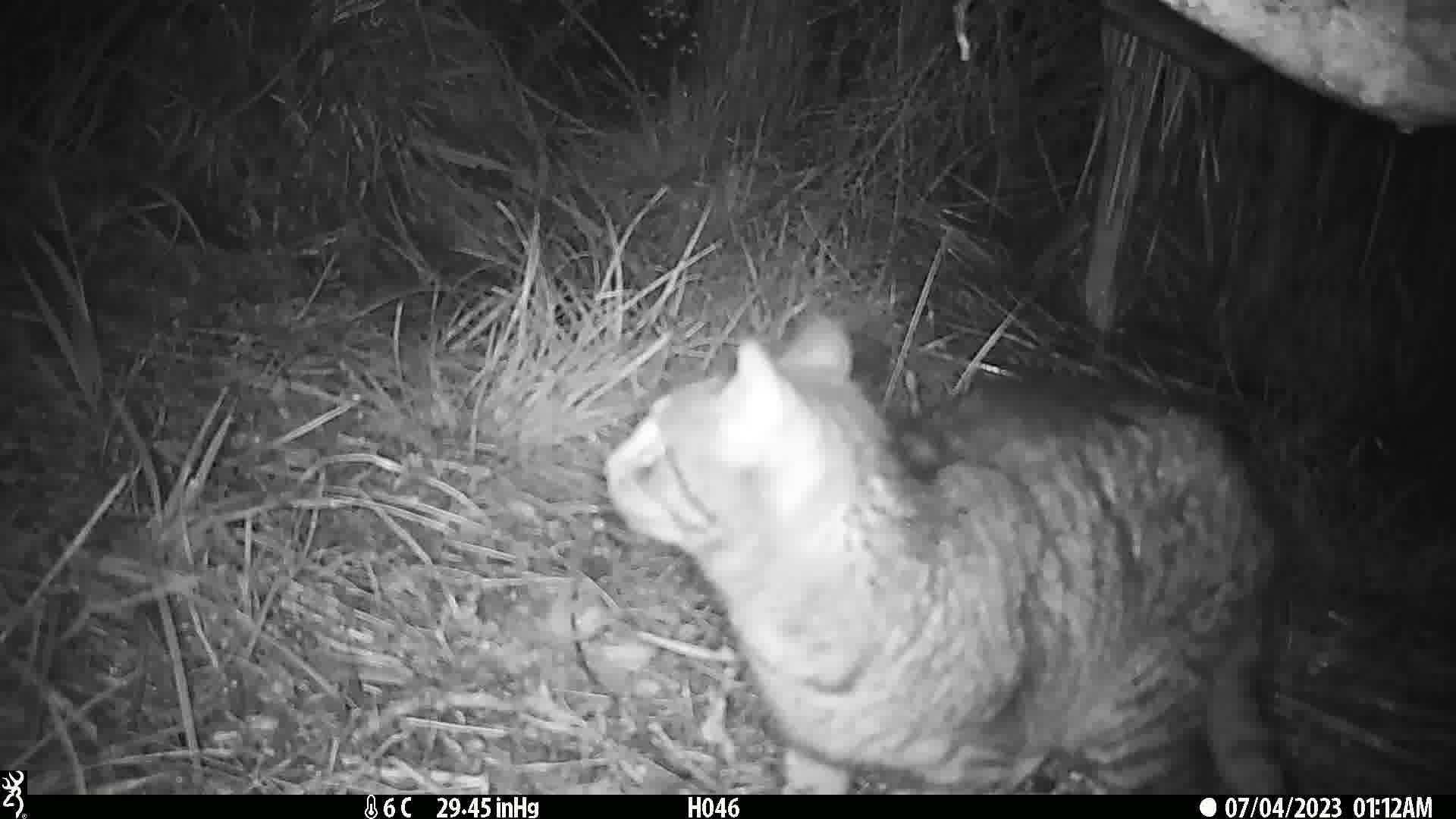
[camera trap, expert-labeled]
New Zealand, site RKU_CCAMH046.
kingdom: Animalia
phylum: Chordata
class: Mammalia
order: Carnivora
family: Felidae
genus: Felis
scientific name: Felis catus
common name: domestic cat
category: cat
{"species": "cat (domestic cat) (Felis catus)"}